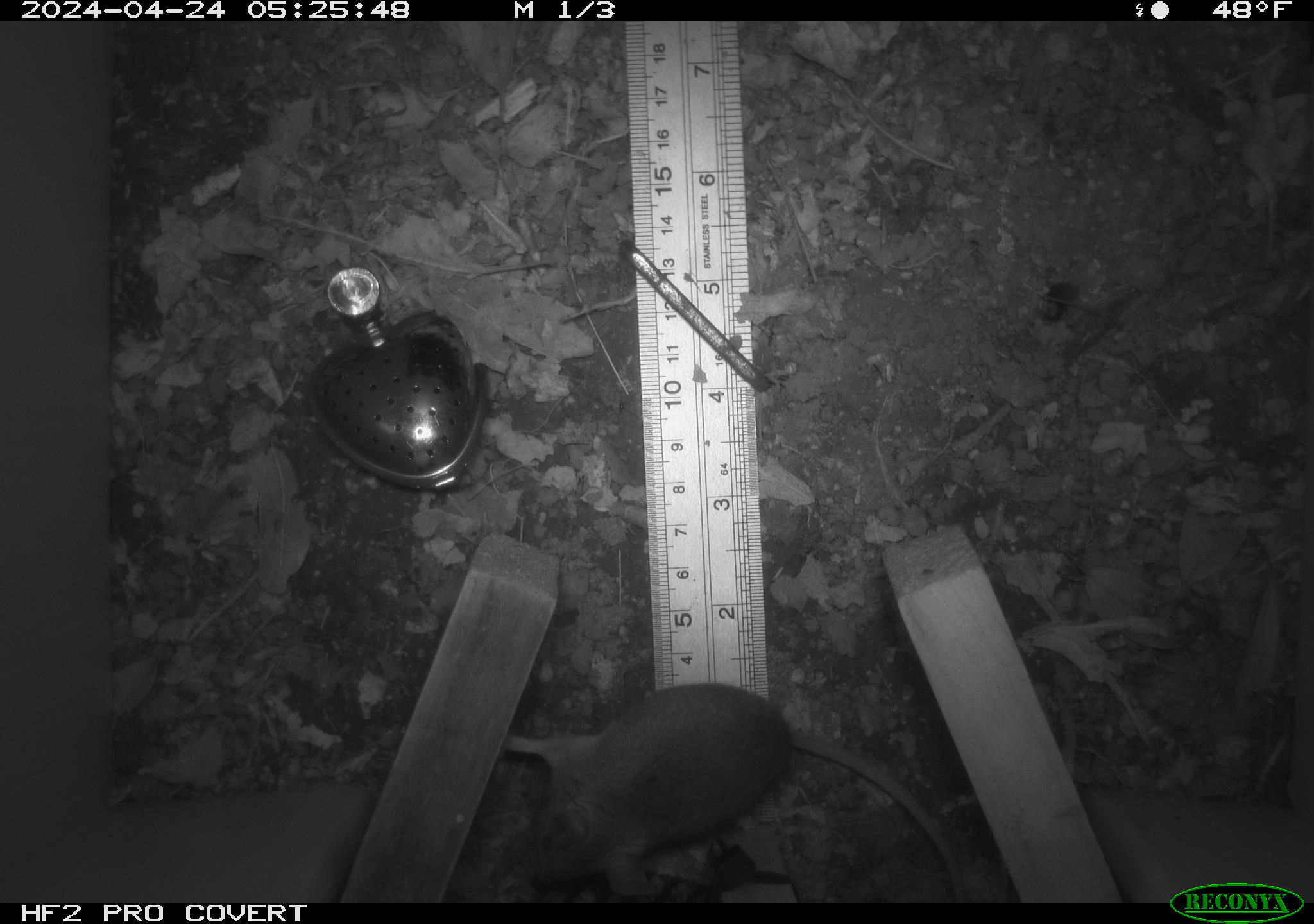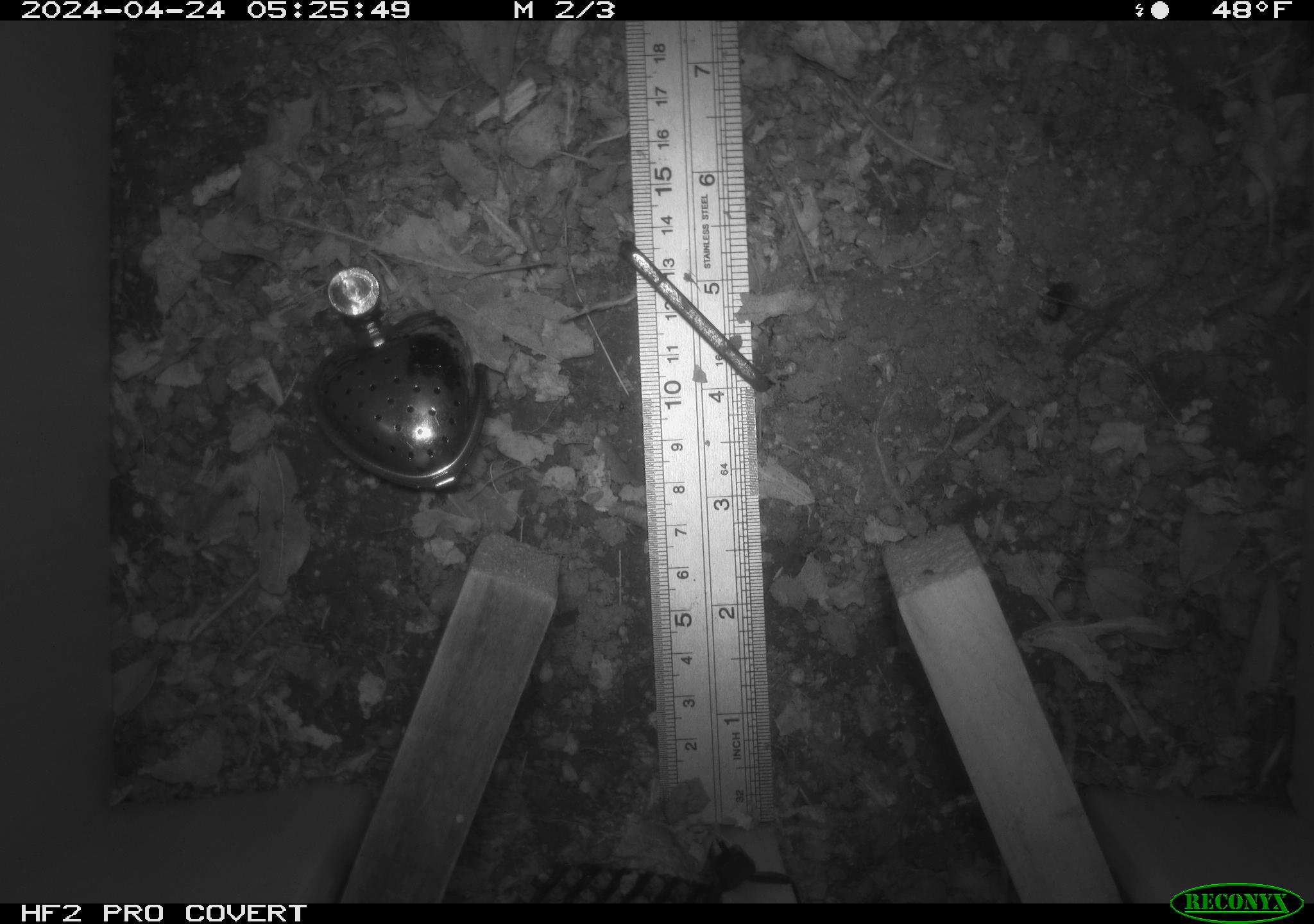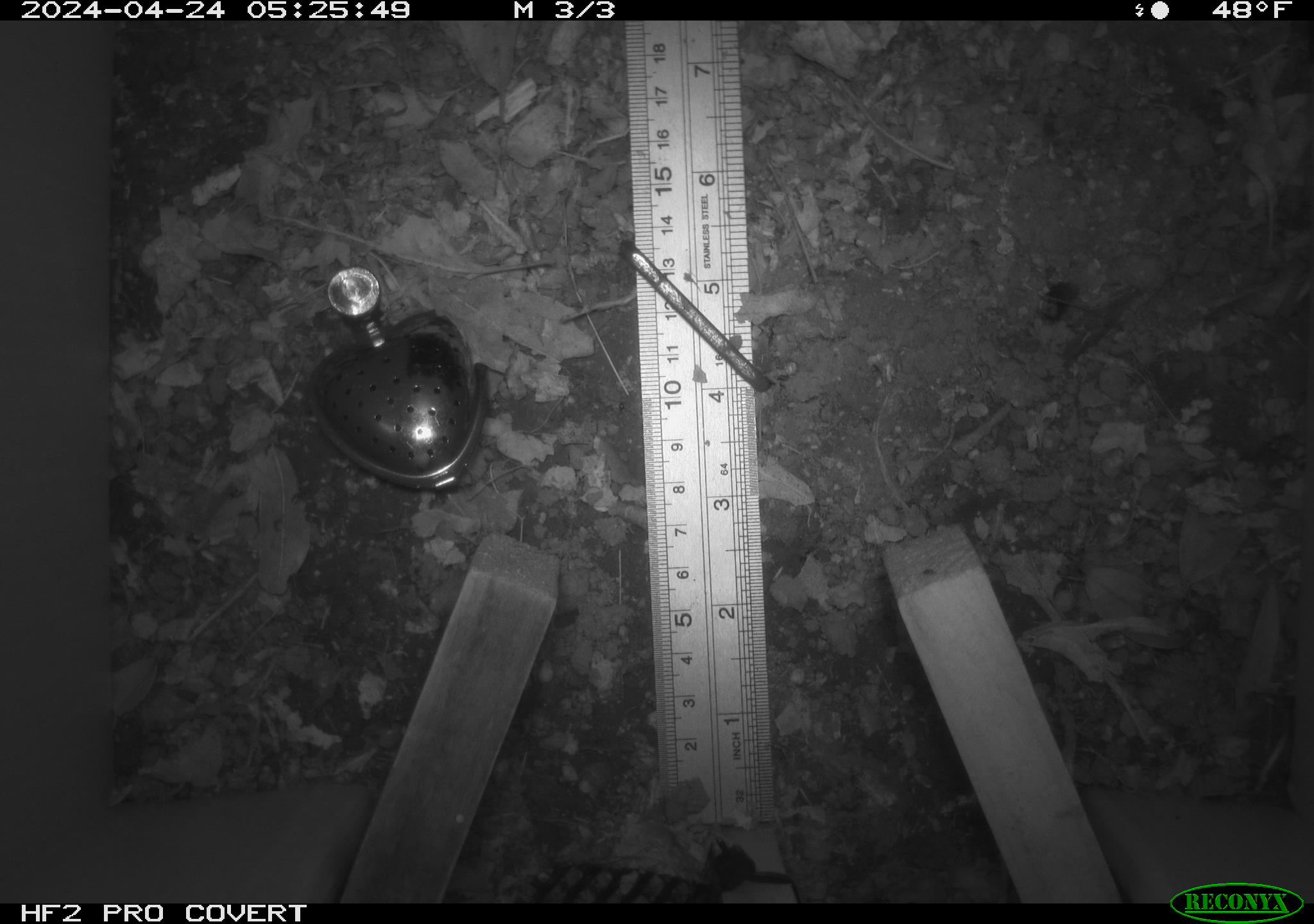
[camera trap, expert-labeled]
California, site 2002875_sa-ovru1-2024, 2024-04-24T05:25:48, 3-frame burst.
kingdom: Animalia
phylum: Chordata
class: Mammalia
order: Rodentia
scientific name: Rodentia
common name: mouse species